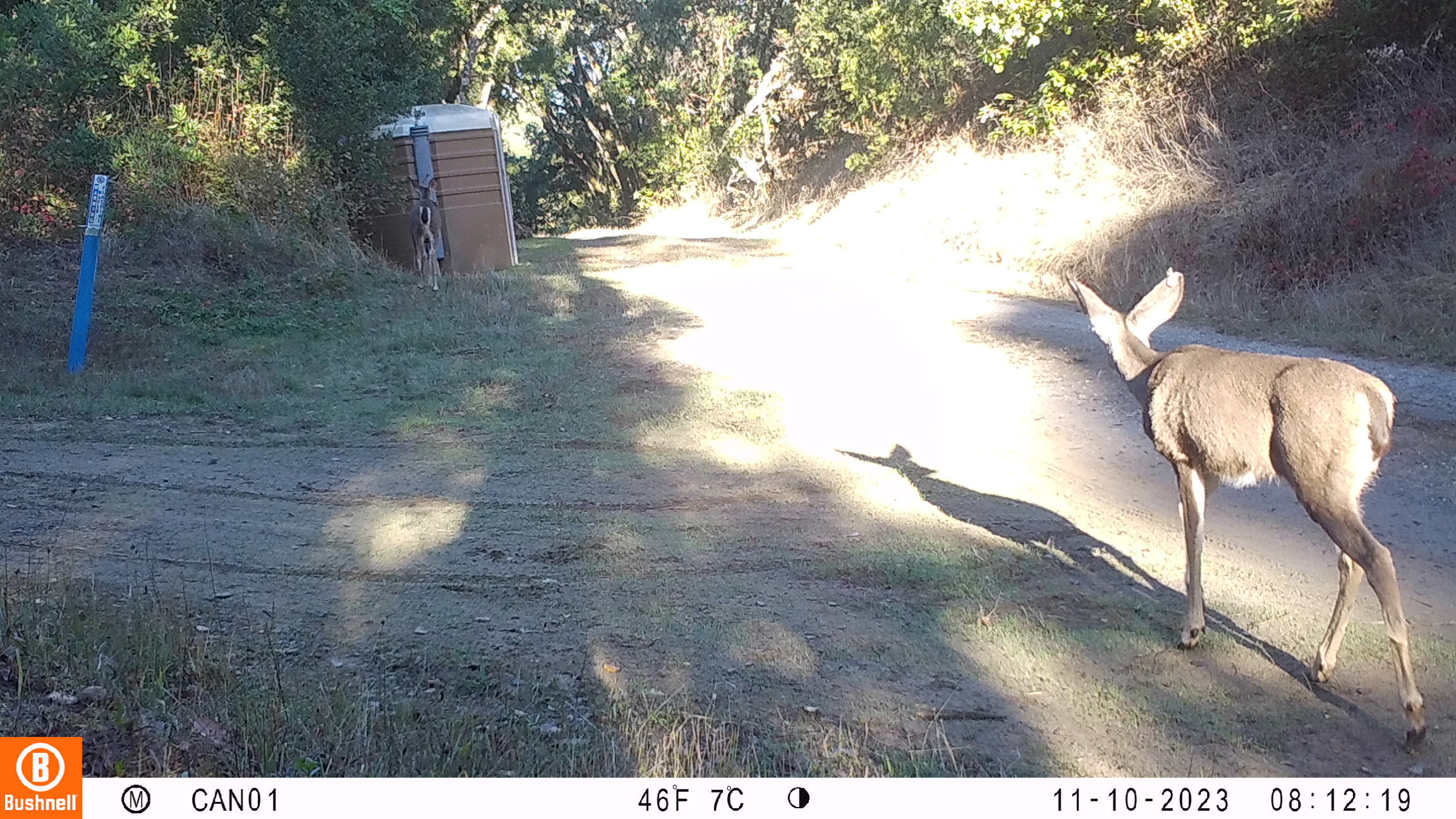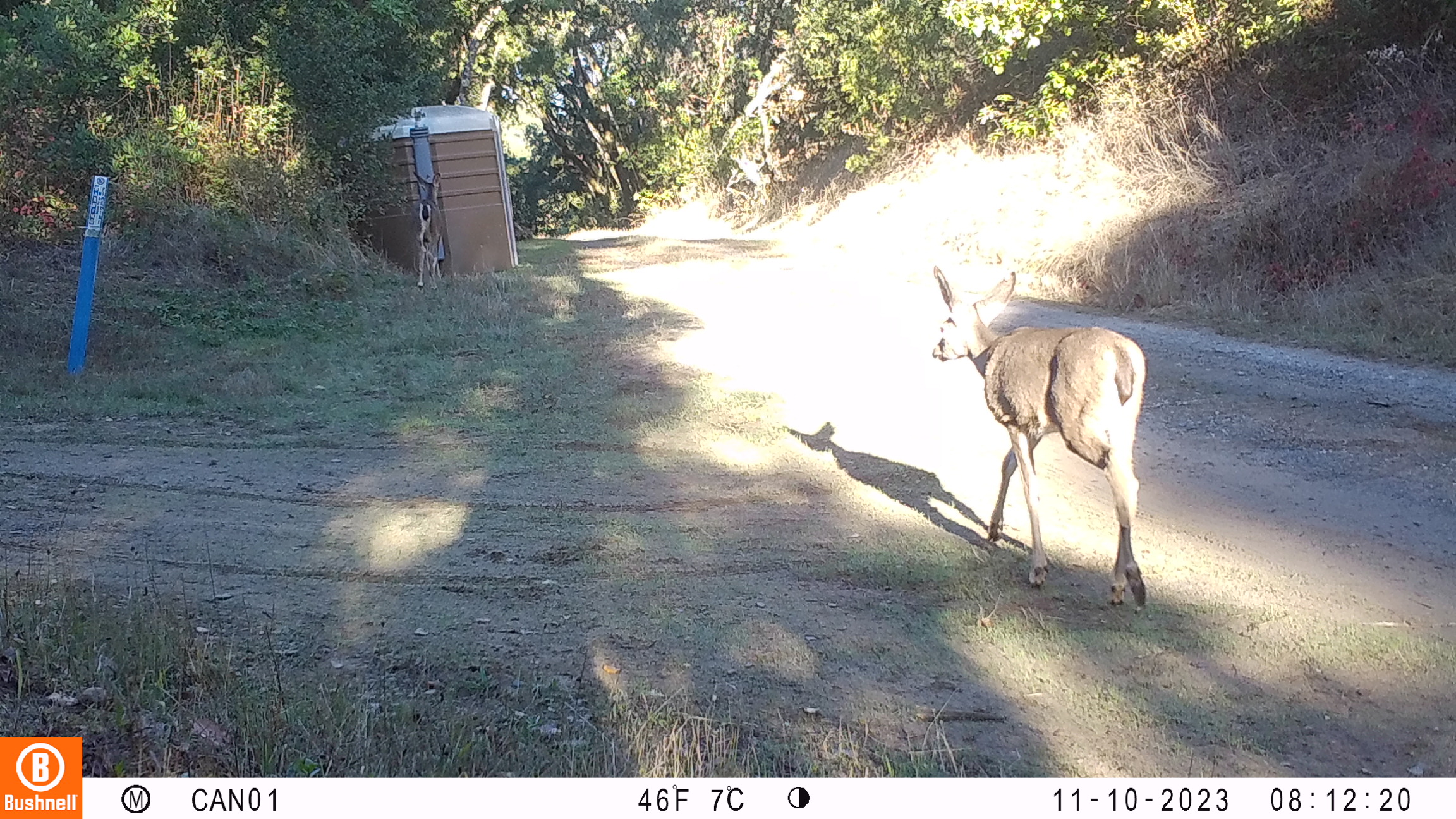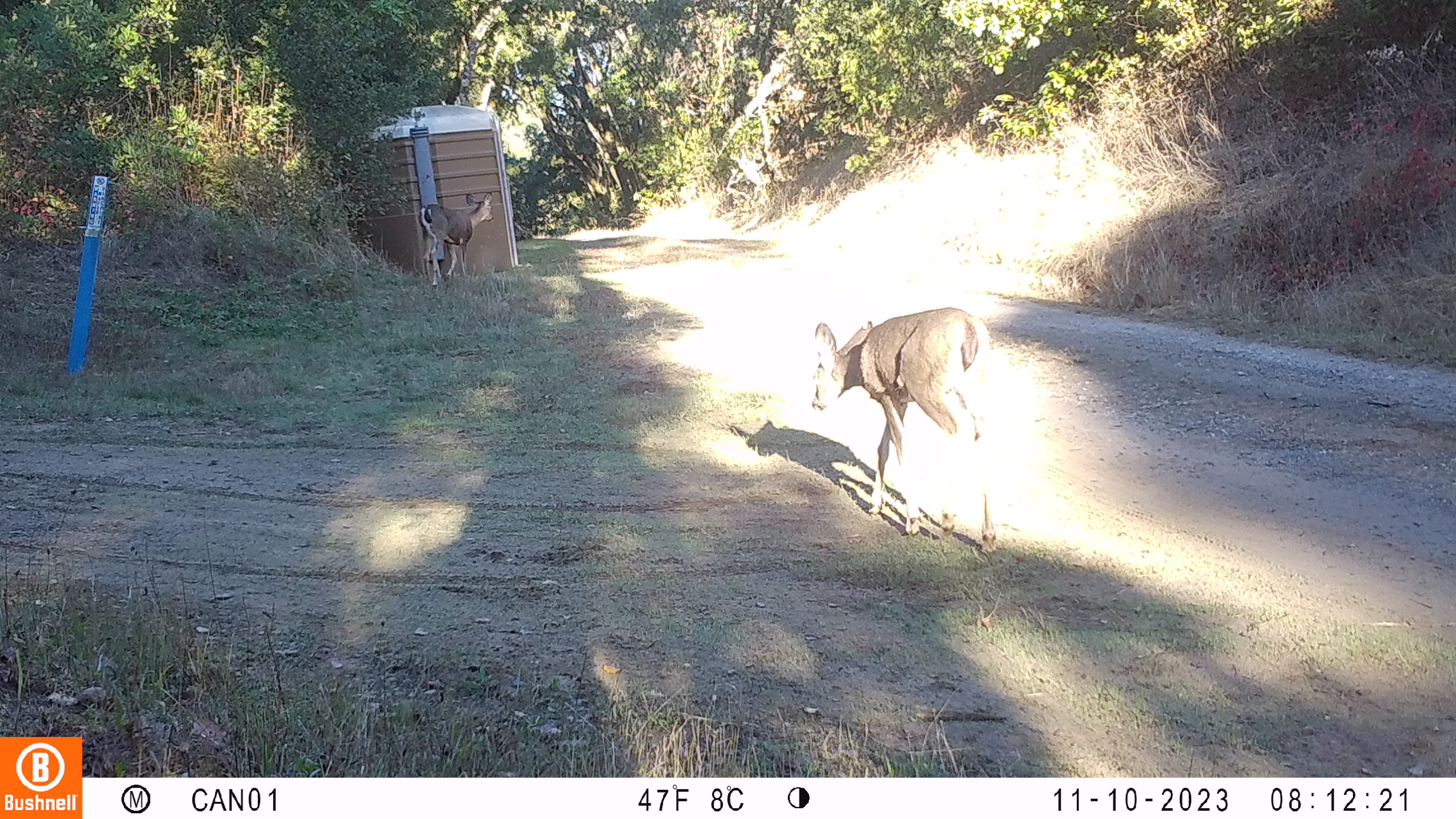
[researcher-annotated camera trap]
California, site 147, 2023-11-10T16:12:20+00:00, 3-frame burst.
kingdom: Animalia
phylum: Chordata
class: Mammalia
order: Artiodactyla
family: Cervidae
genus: Odocoileus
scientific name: Odocoileus hemionus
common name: mule deer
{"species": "mule deer (Odocoileus hemionus)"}